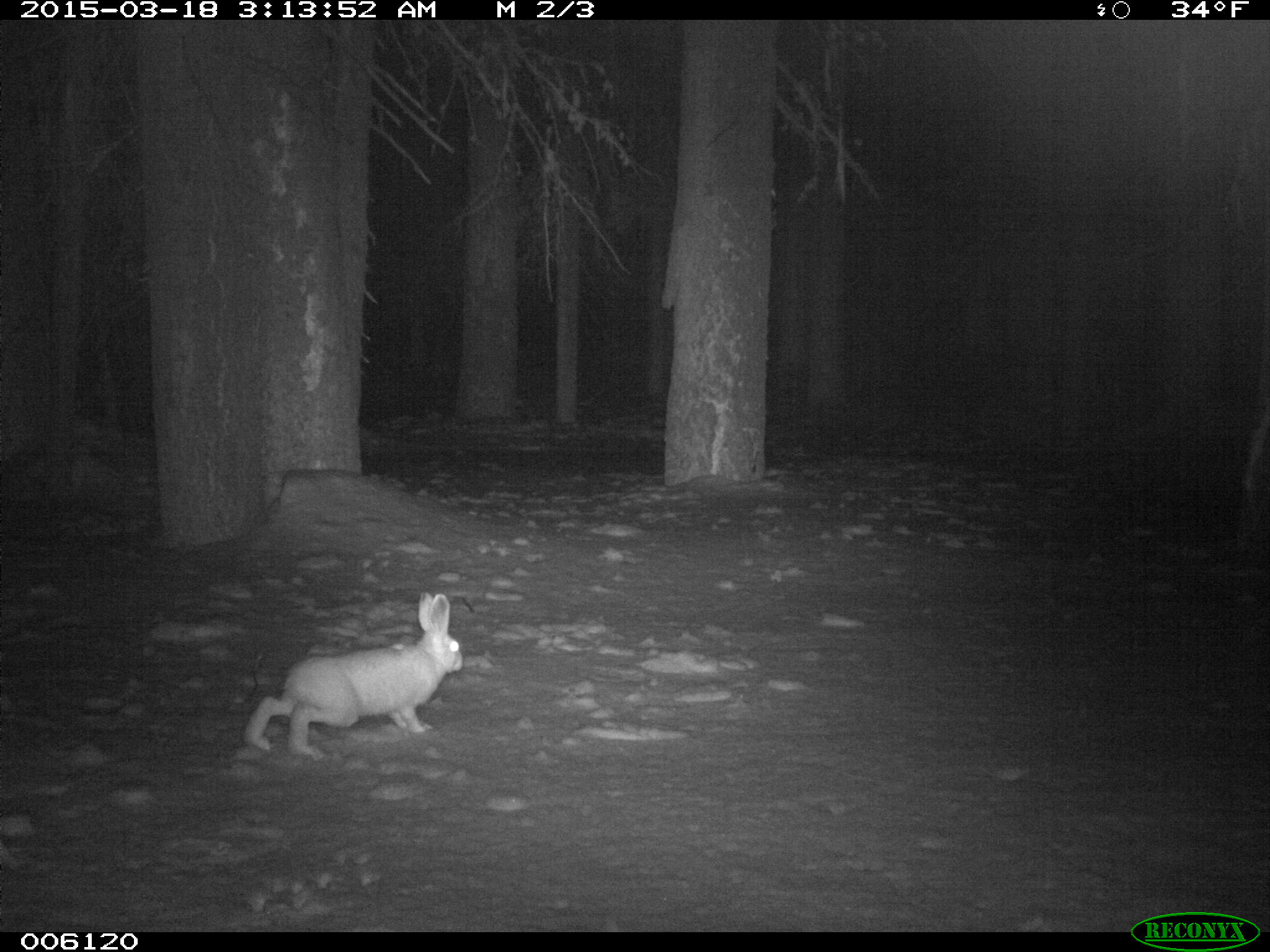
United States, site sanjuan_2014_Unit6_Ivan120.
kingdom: Animalia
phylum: Chordata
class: Mammalia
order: Lagomorpha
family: Leporidae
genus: Lepus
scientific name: Lepus americanus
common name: snowshoe hare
Lepus americanus (snowshoe hare).